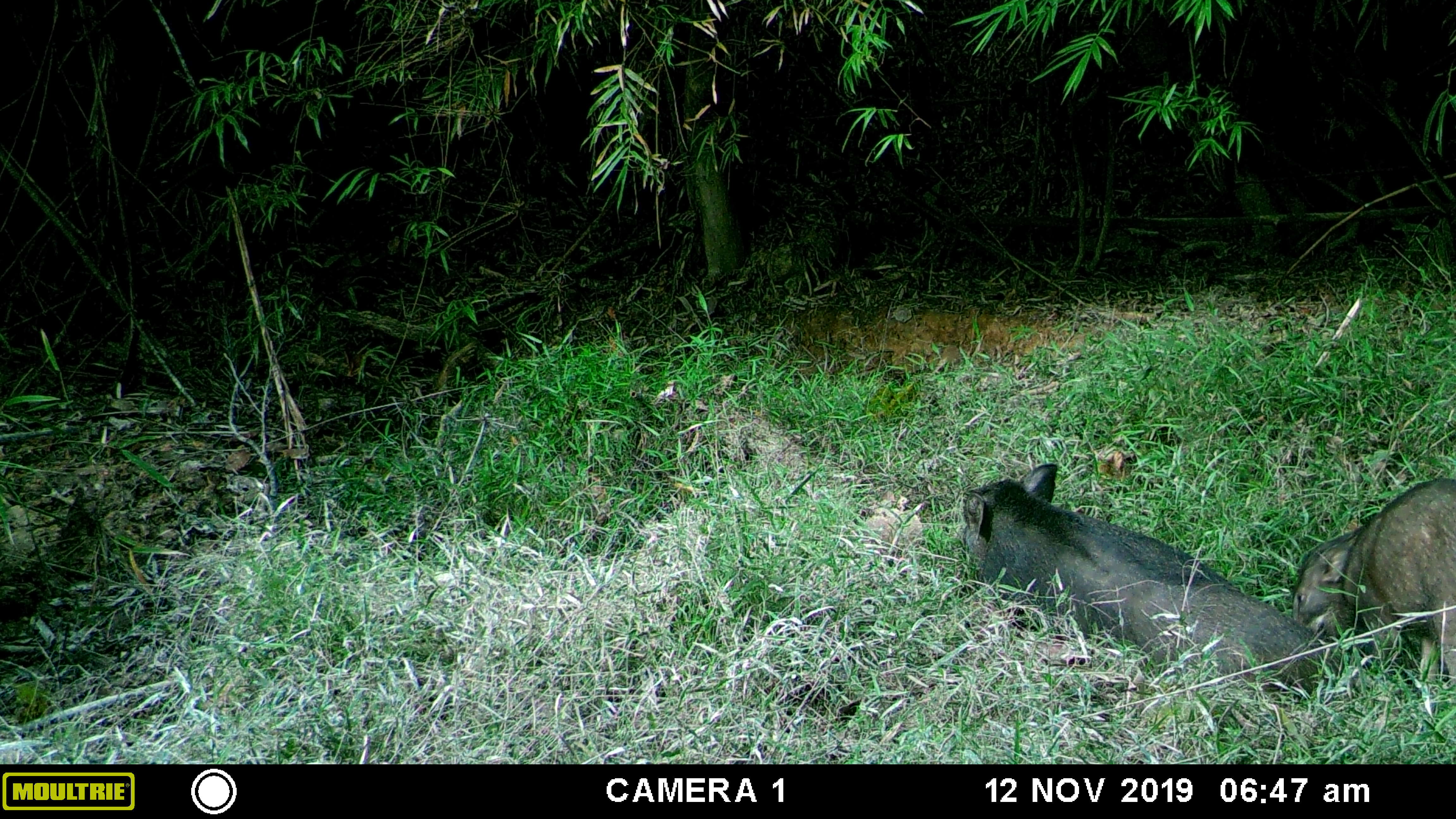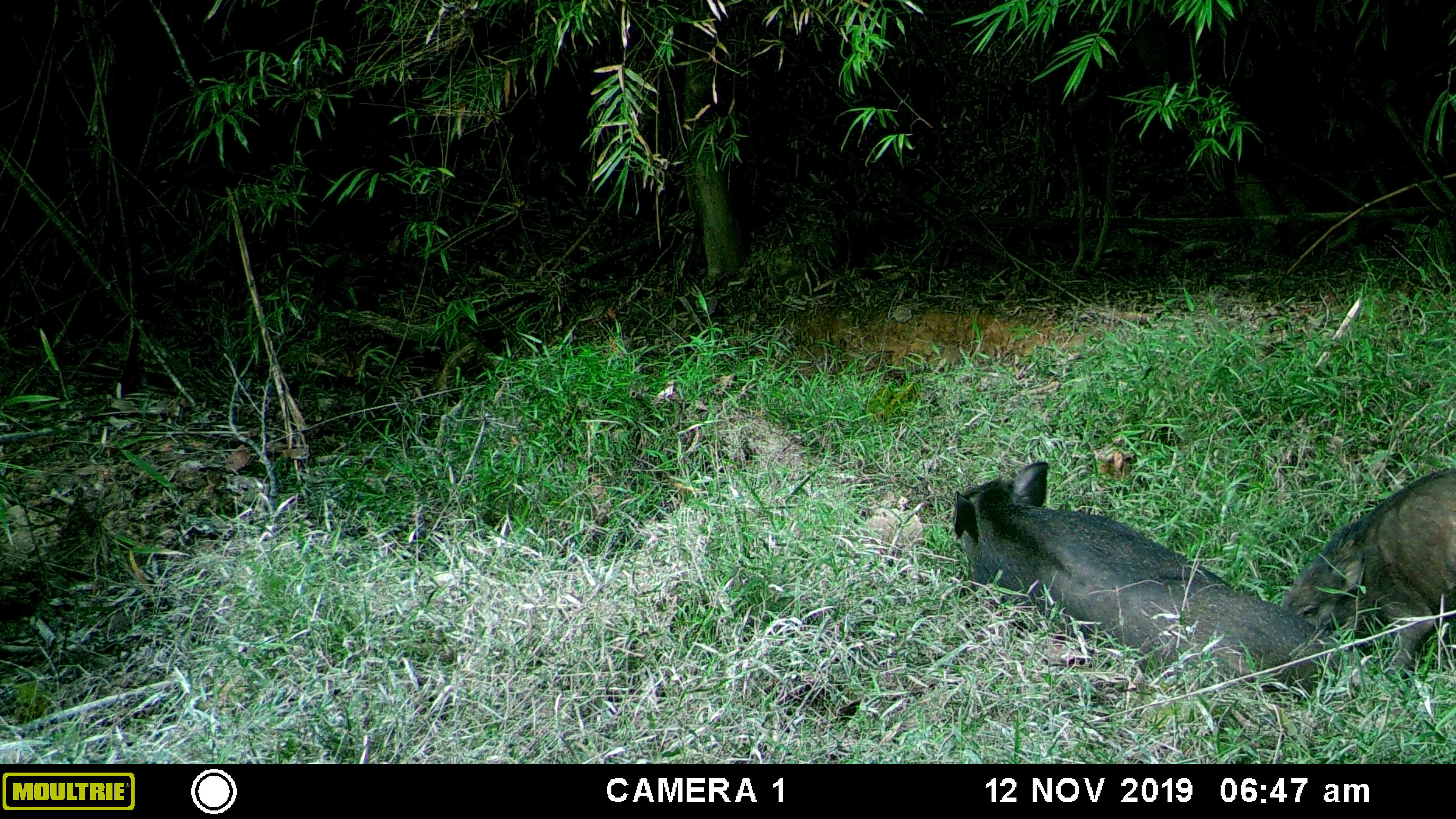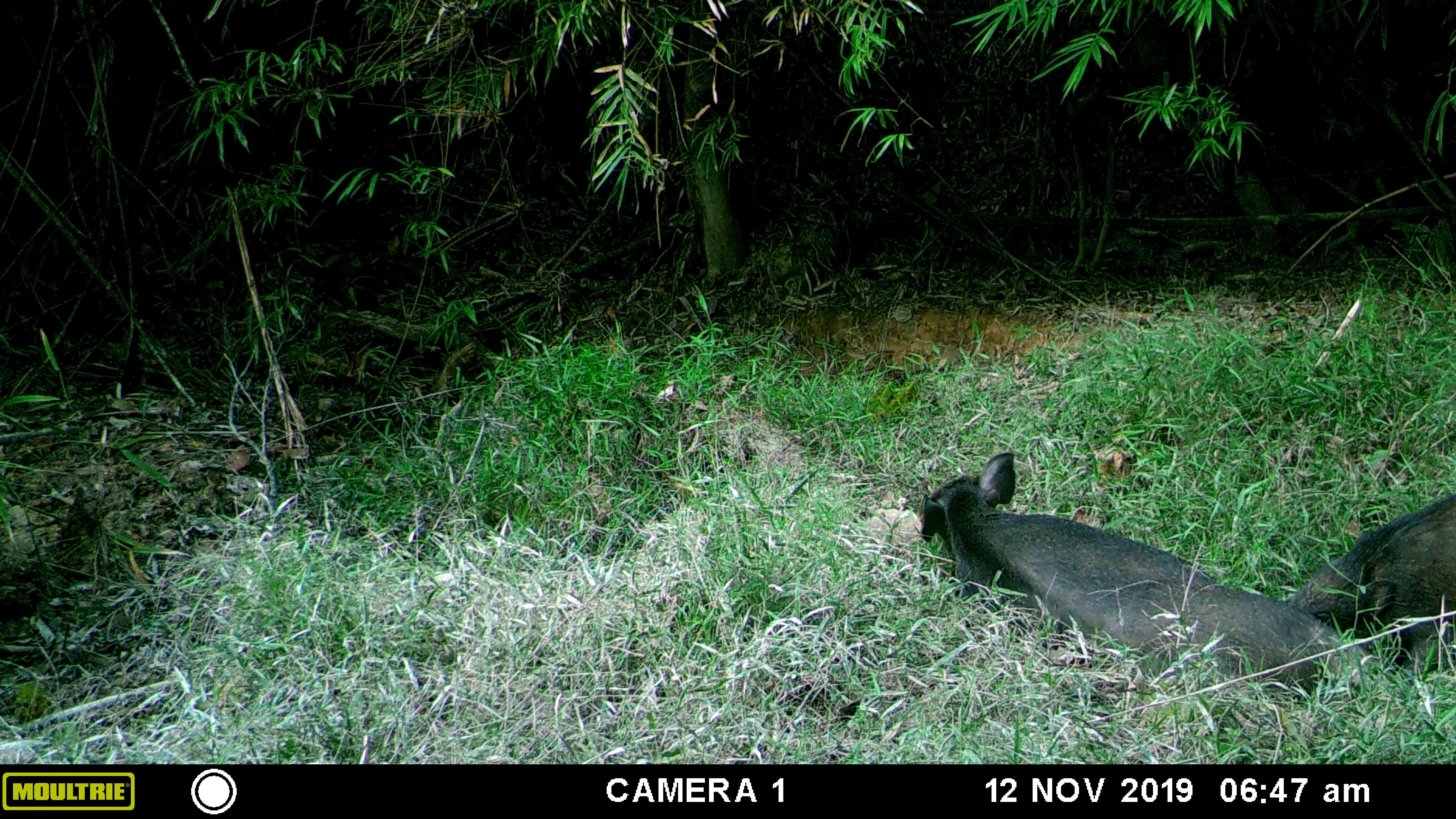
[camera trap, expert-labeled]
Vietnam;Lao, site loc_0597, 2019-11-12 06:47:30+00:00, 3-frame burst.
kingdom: Animalia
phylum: Chordata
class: Mammalia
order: Artiodactyla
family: Suidae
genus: Sus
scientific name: Sus scrofa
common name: eurasian wild pig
Eurasian wild pig (Sus scrofa). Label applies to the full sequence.